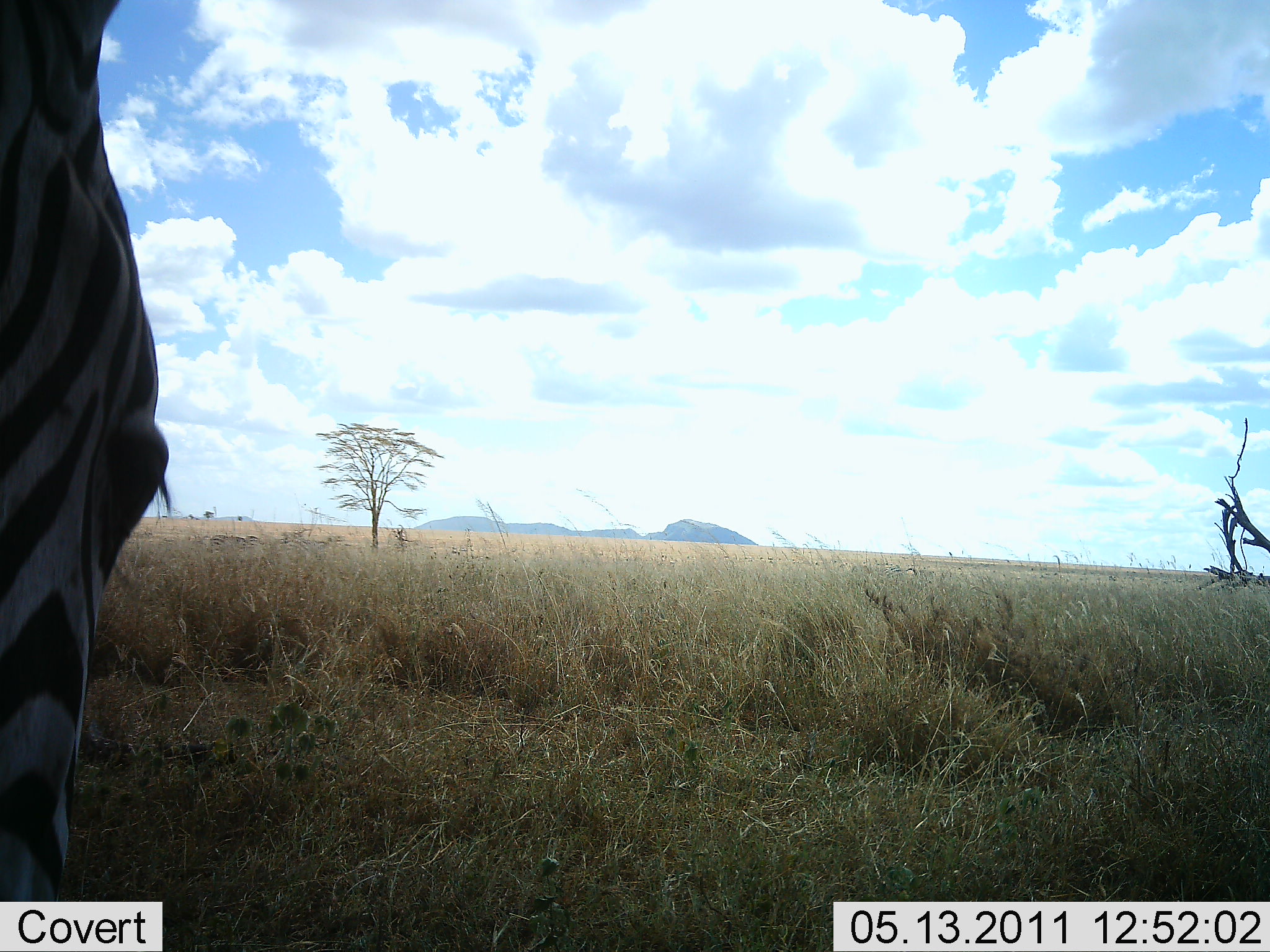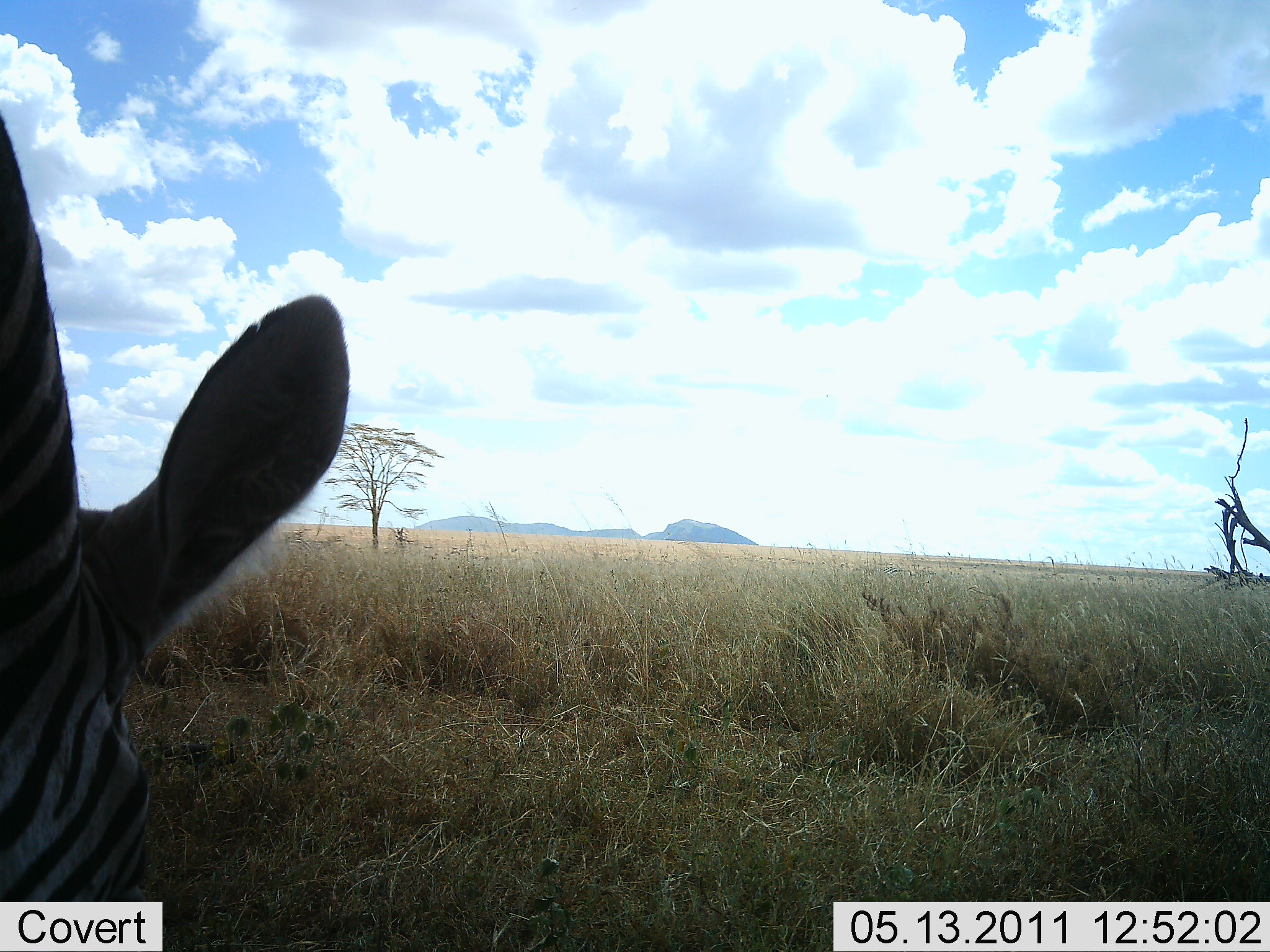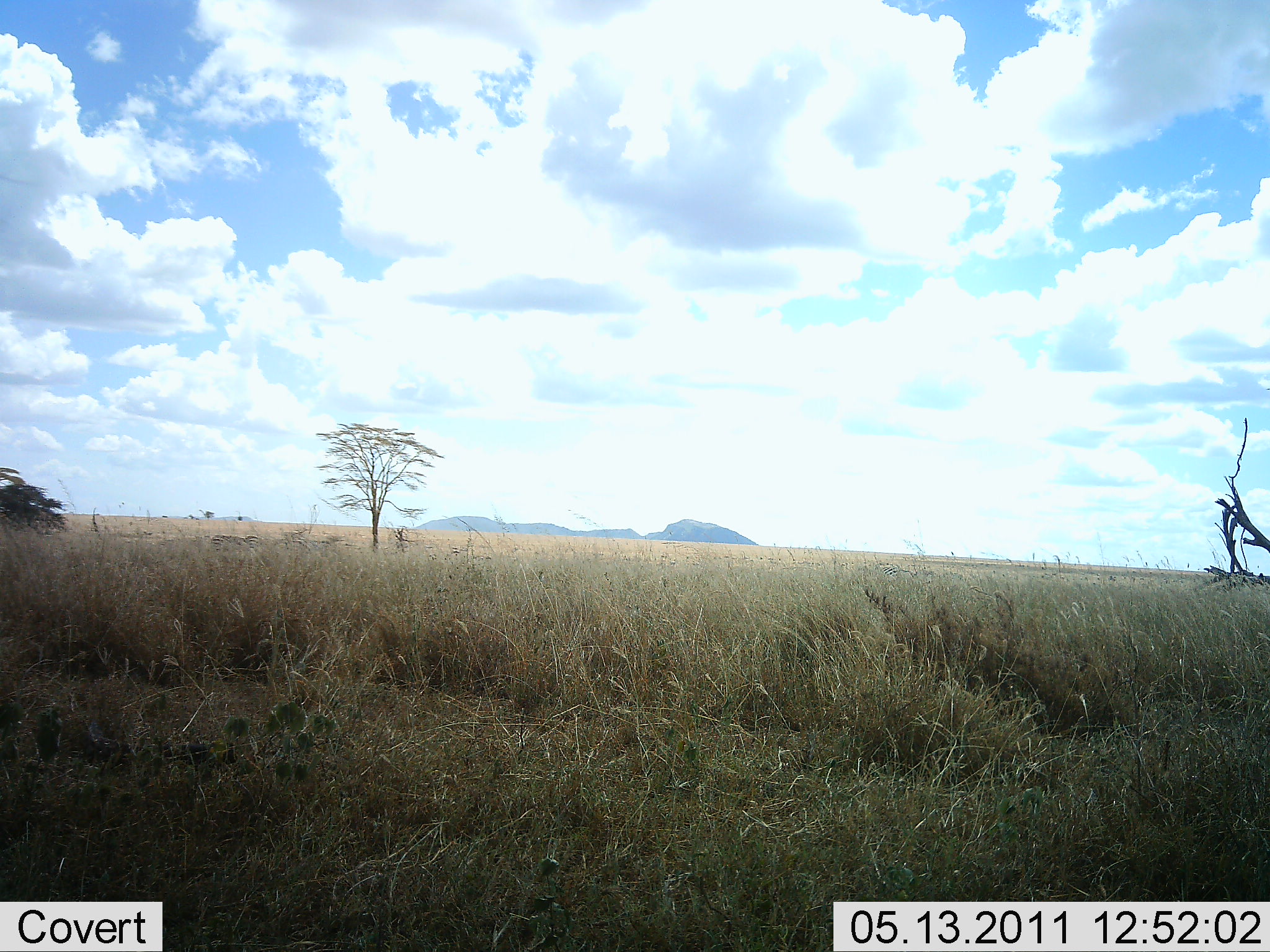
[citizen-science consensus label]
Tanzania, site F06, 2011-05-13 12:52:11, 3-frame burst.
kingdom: Animalia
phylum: Chordata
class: Mammalia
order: Perissodactyla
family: Equidae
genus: Equus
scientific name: Equus quagga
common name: plains zebra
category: zebra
Zebra (plains zebra) (Equus quagga), count 1. Behavior (volunteer vote fractions): standing 8%, resting 0%, moving 33%, interacting 0%. Young present (vote fraction): 0%. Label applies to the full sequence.